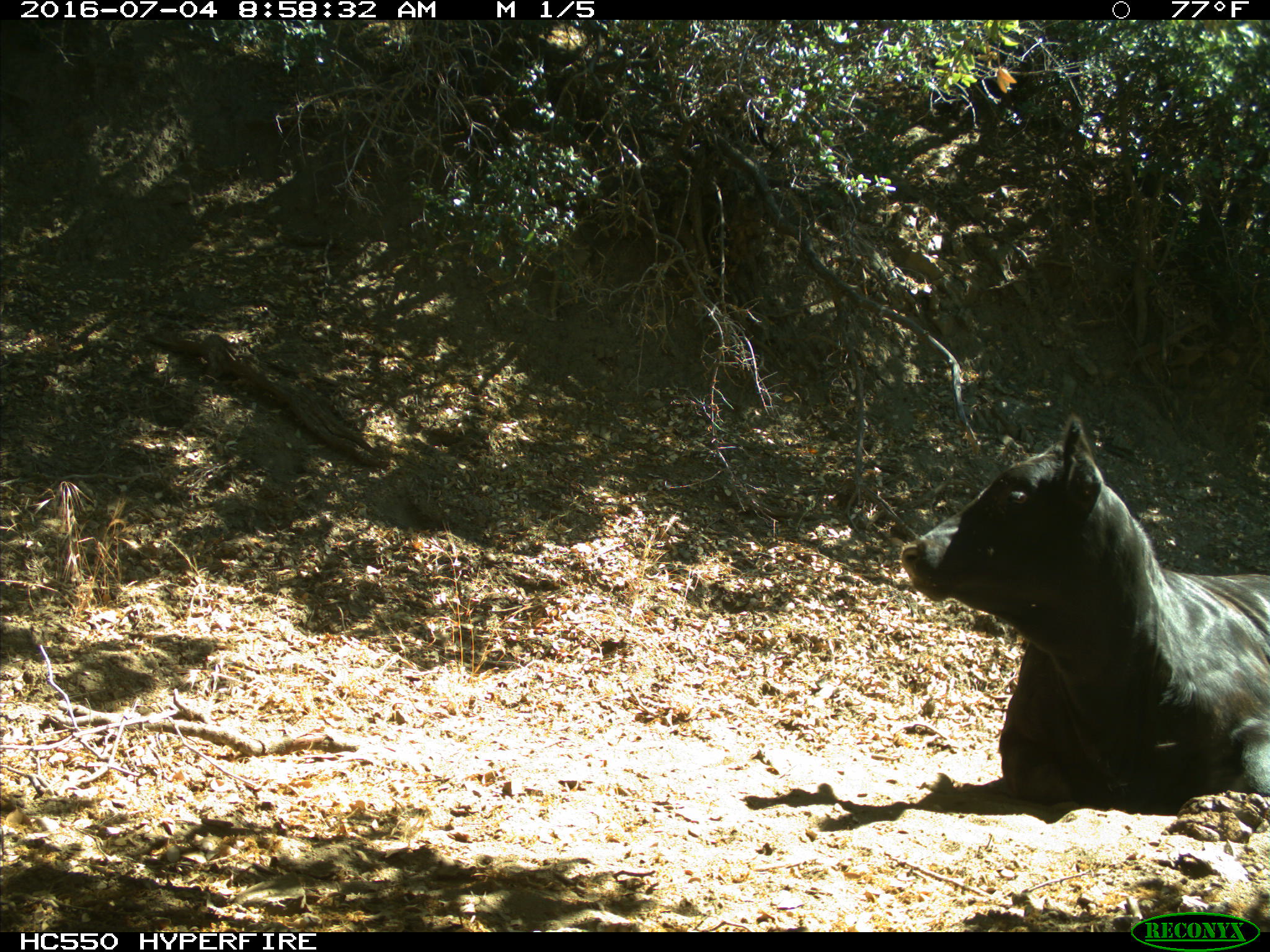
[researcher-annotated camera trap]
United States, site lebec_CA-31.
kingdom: Animalia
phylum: Chordata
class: Mammalia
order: Artiodactyla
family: Bovidae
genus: Bos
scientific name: Bos taurus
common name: domestic cow